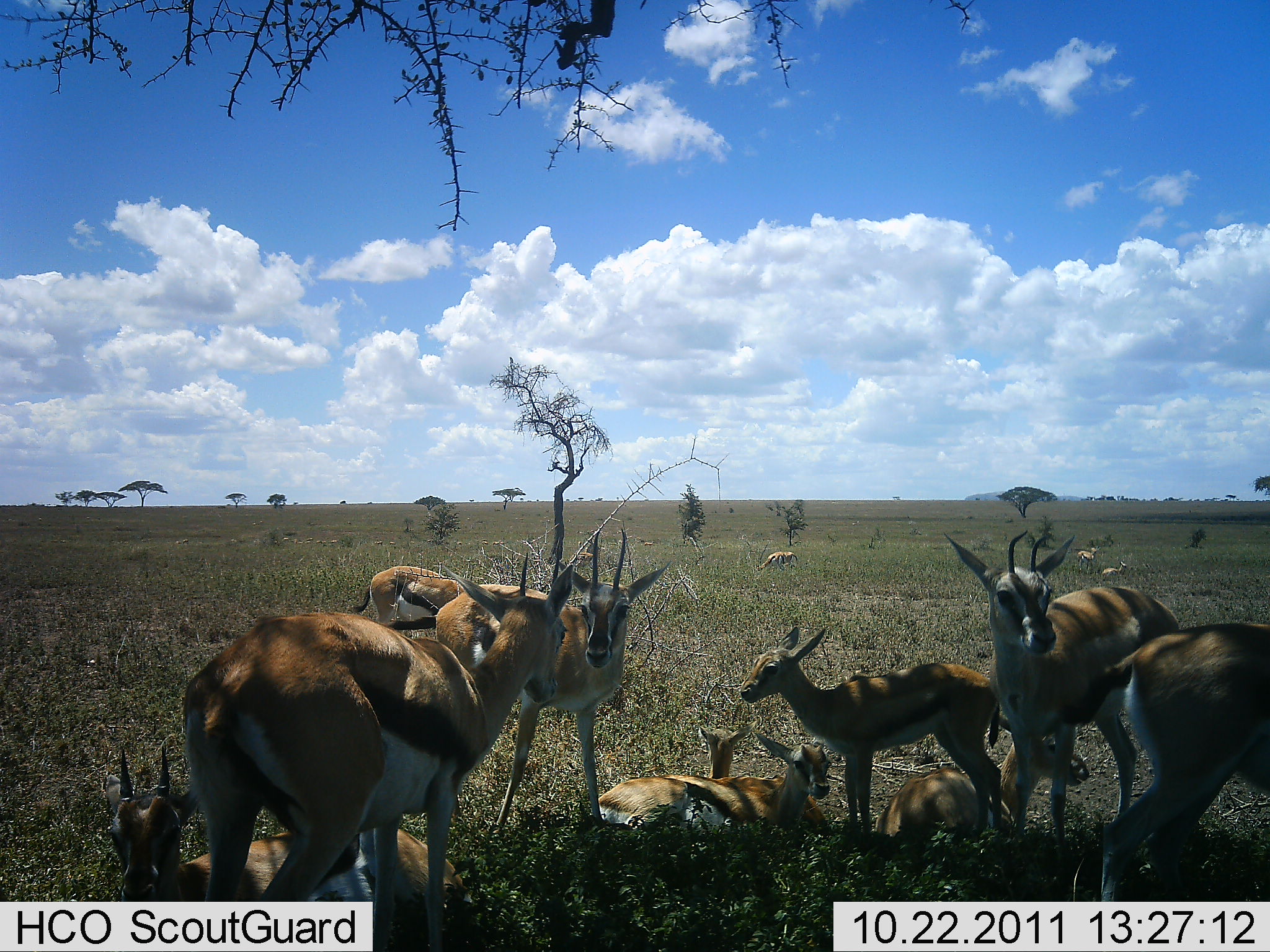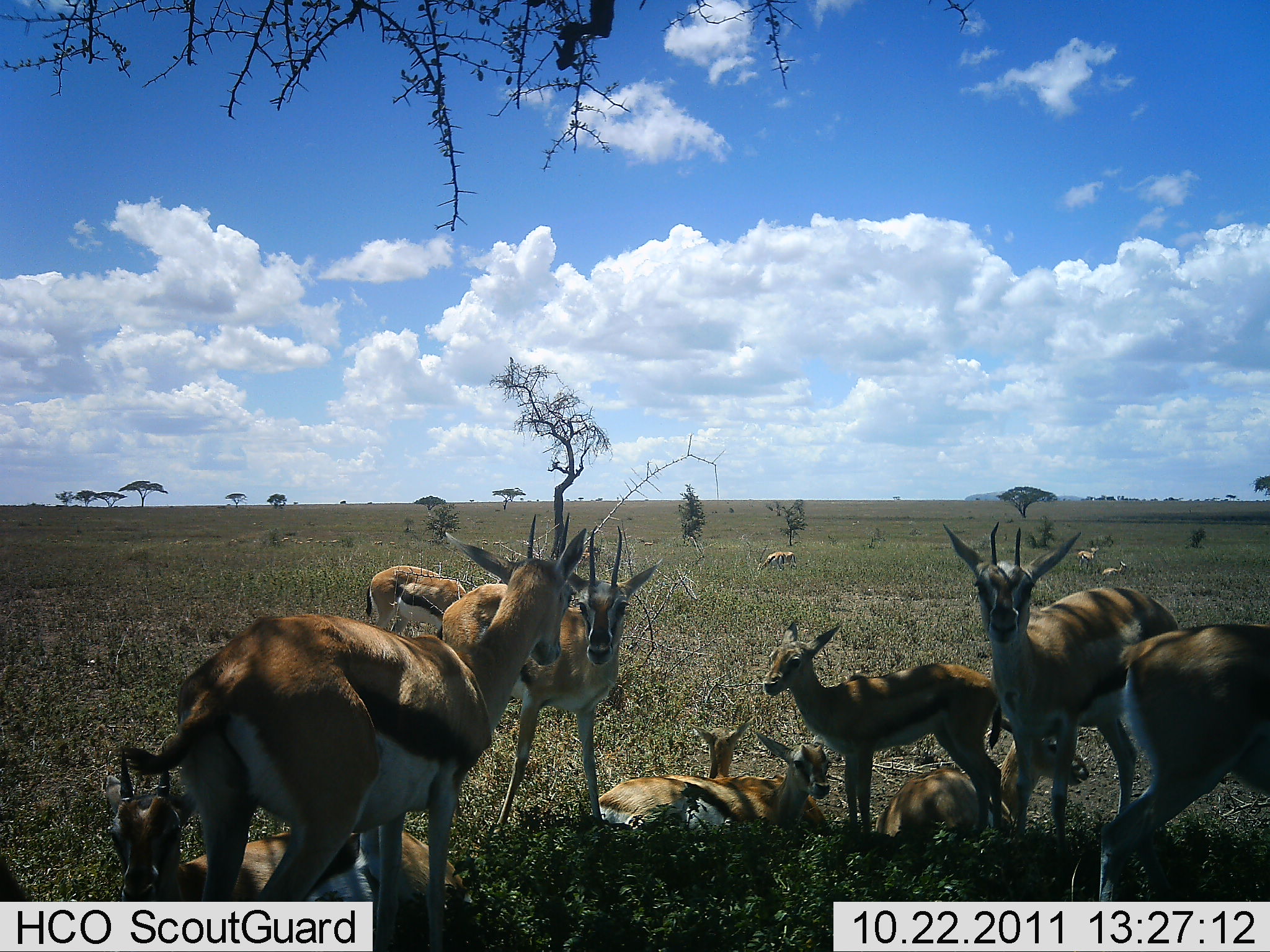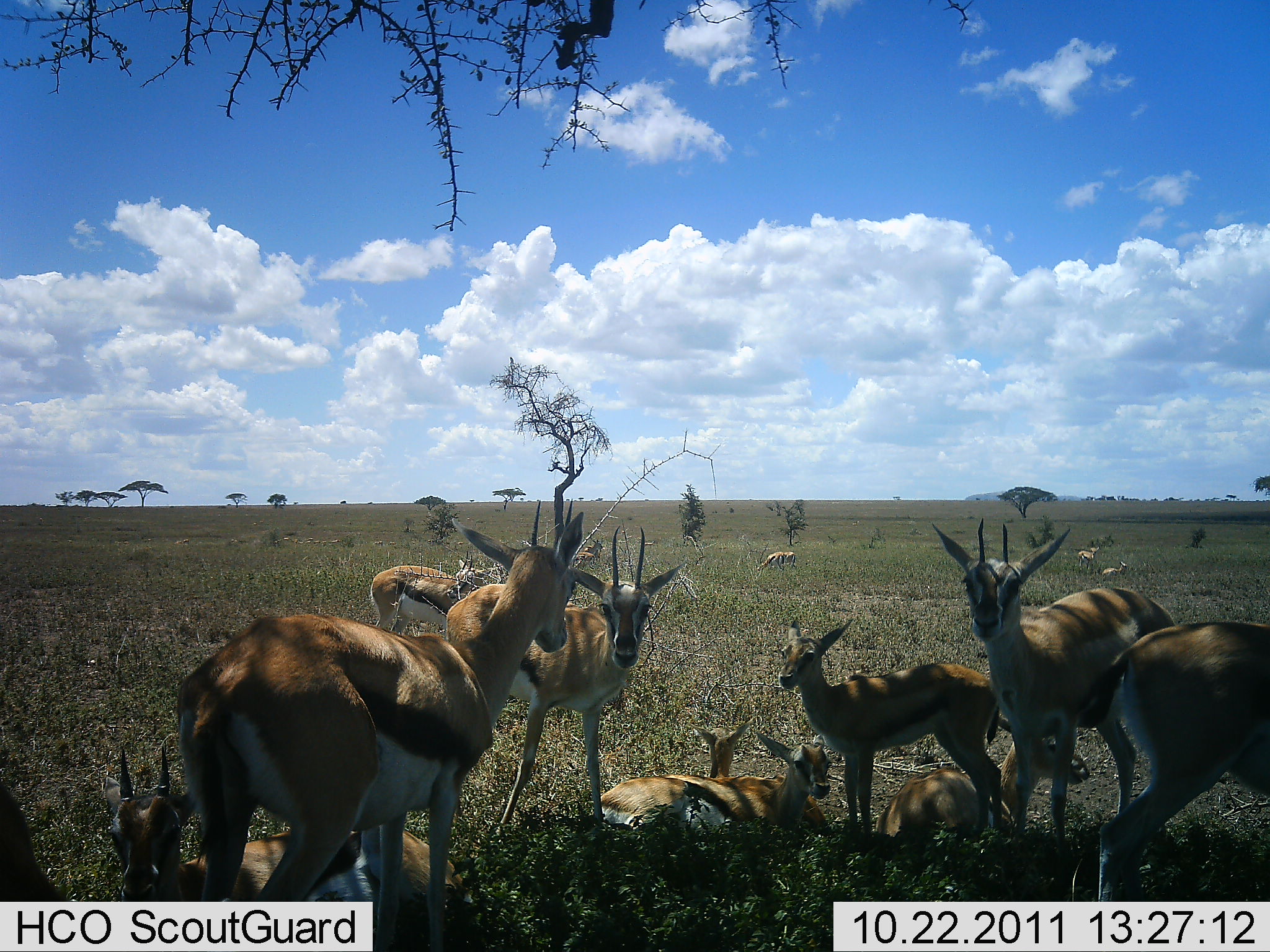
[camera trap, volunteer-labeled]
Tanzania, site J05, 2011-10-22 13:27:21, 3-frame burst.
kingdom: Animalia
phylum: Chordata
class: Mammalia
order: Artiodactyla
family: Bovidae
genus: Eudorcas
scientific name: Eudorcas thomsonii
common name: thomson's gazelle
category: gazellethomsons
Gazellethomsons (thomson's gazelle) (Eudorcas thomsonii), count 11-50. Behavior (volunteer vote fractions): standing 71%, resting 93%, moving 7%, interacting 21%. Young present (vote fraction): 71%. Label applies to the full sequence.